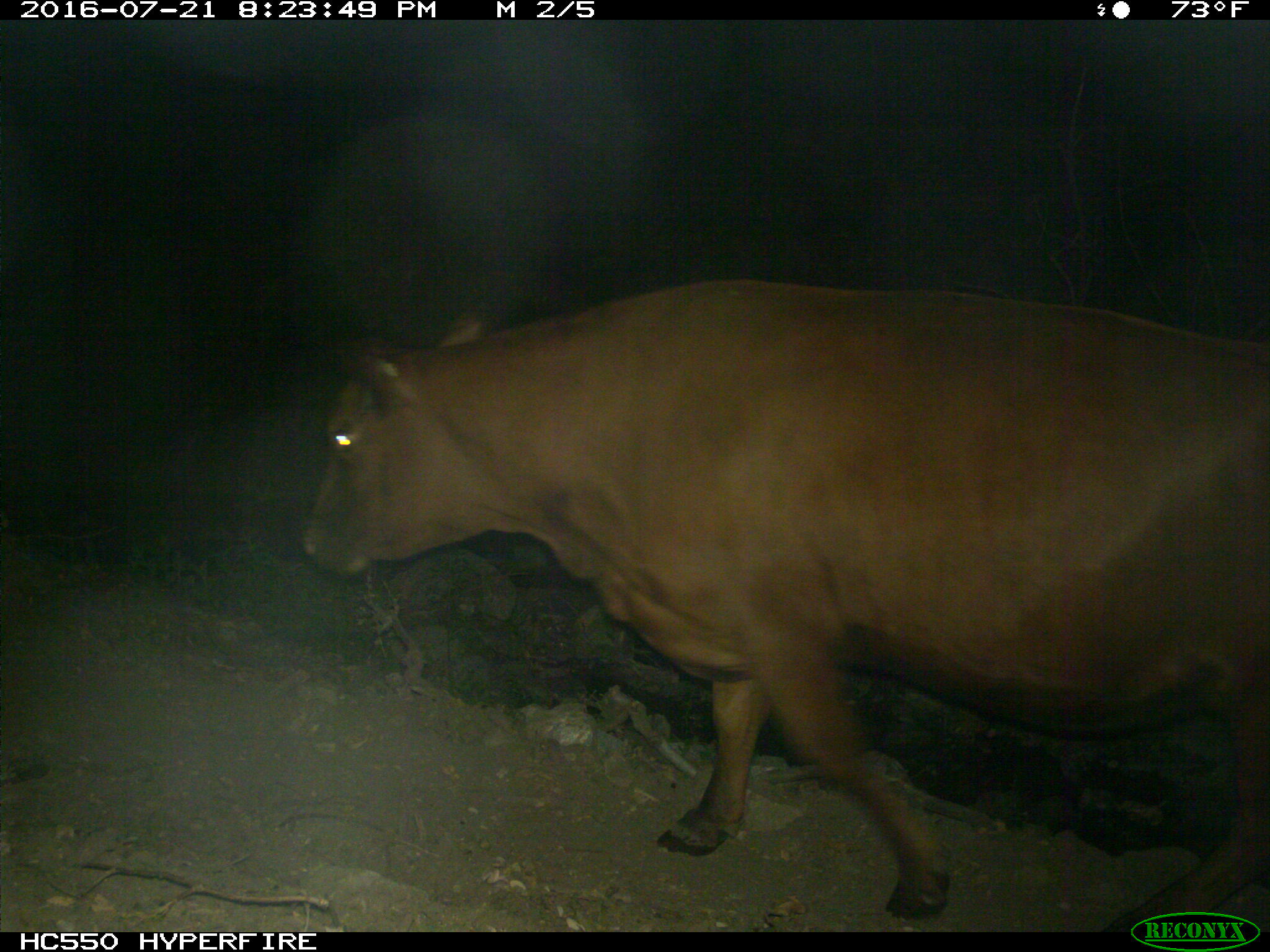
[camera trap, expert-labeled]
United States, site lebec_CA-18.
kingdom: Animalia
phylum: Chordata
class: Mammalia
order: Artiodactyla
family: Bovidae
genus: Bos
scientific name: Bos taurus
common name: domestic cow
Bos taurus (domestic cow).